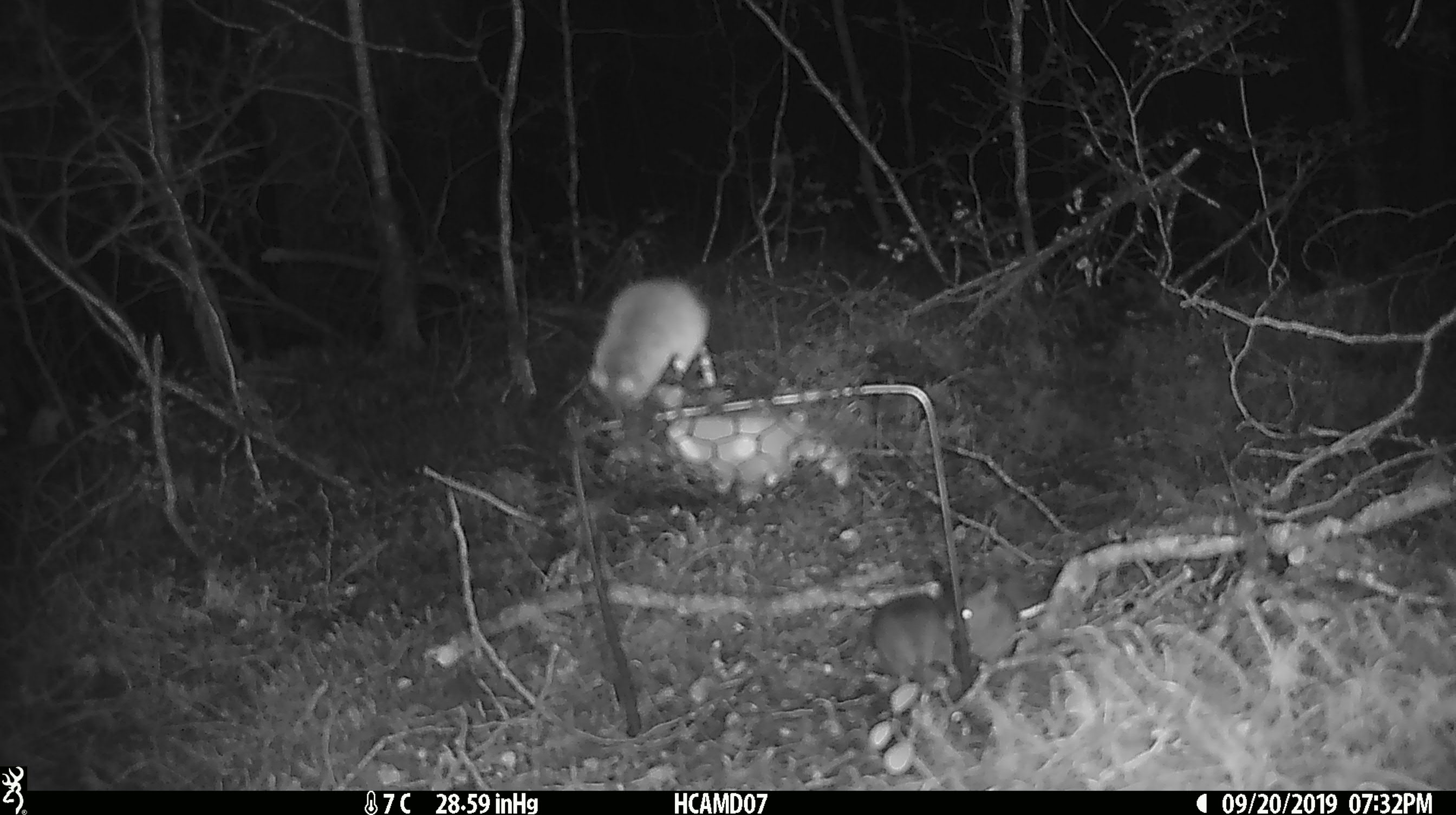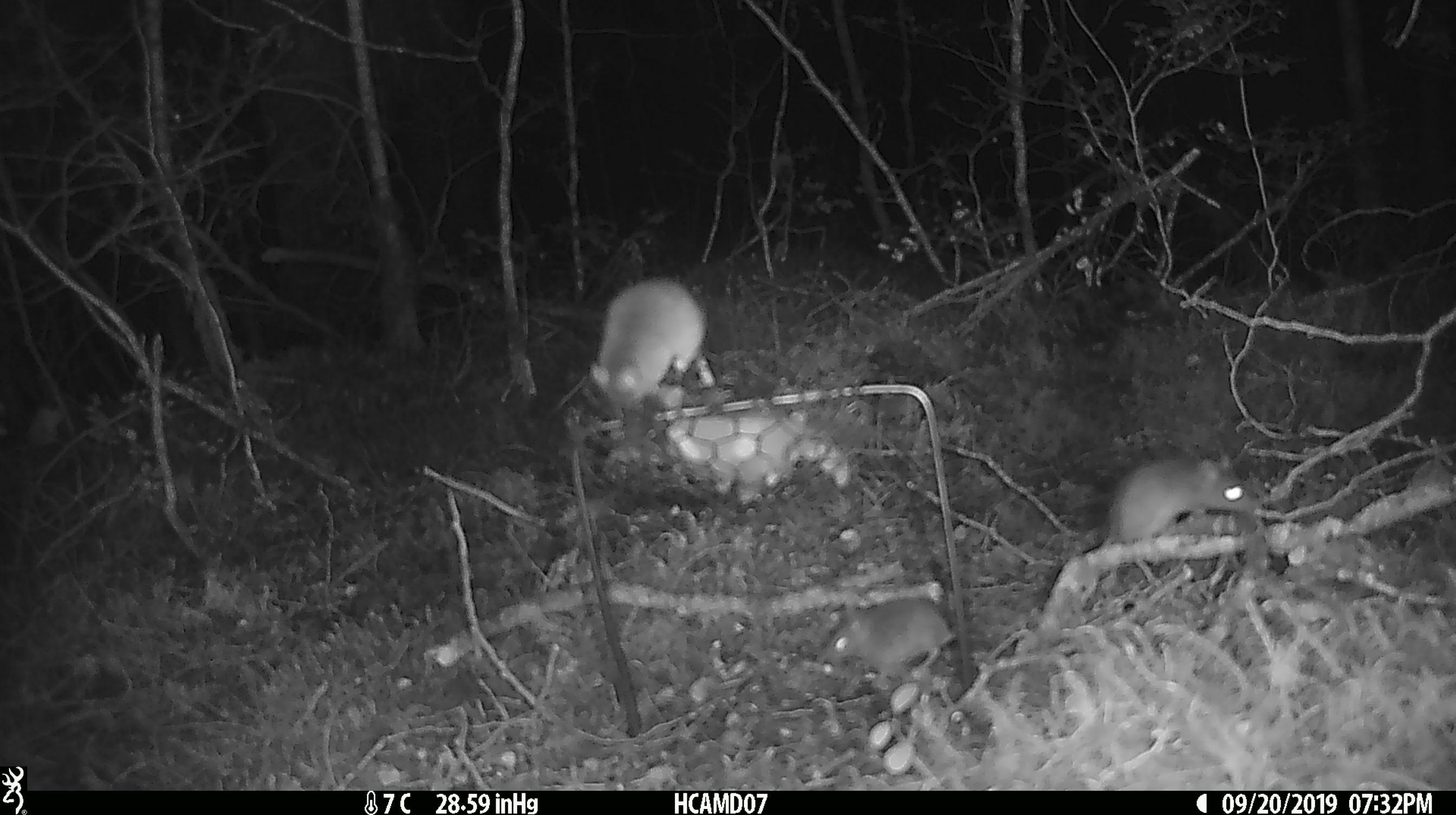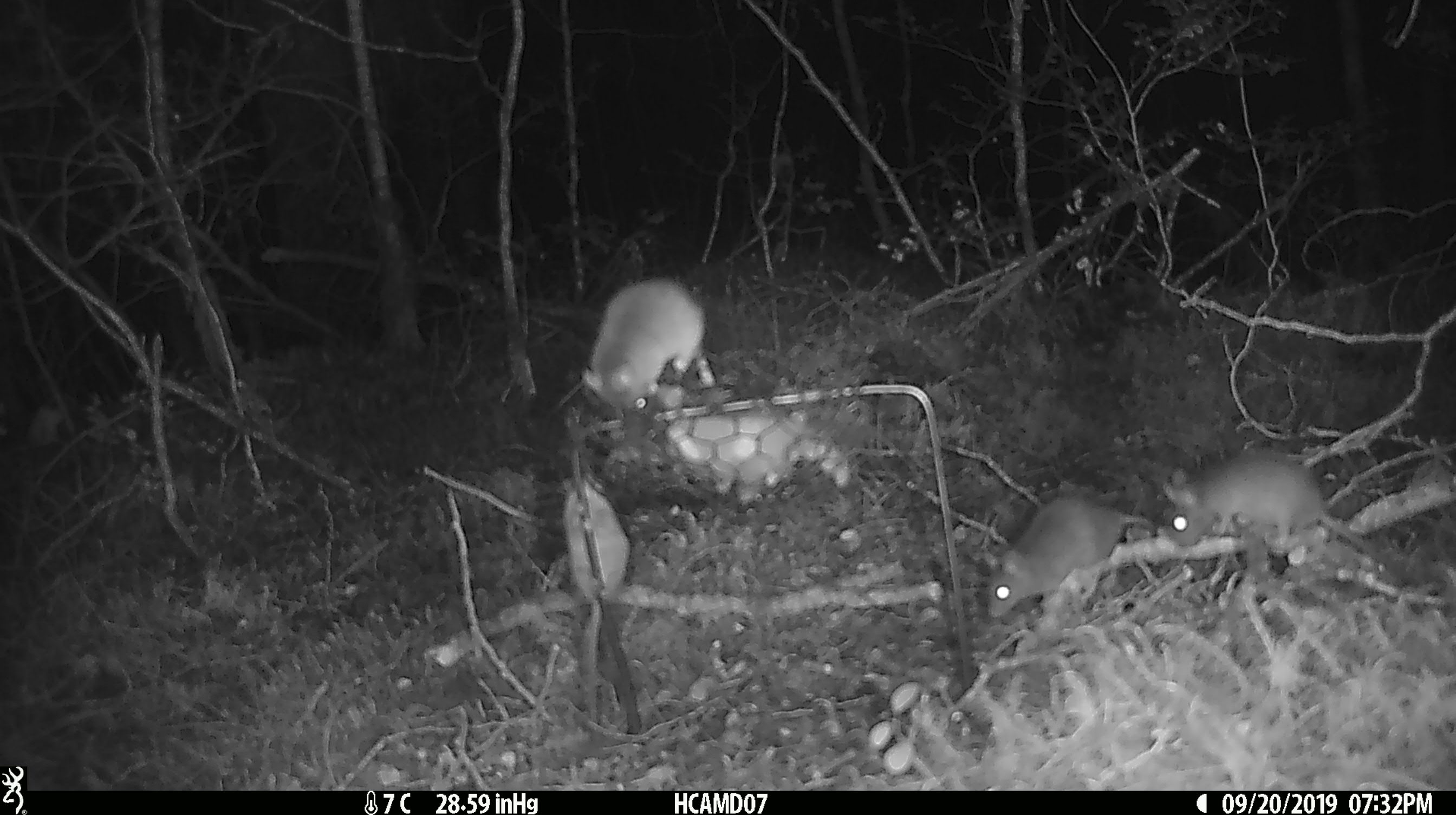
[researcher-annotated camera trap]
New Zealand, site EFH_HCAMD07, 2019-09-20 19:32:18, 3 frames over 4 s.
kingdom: Animalia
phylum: Chordata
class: Mammalia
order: Rodentia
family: Muridae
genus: Mus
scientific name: Mus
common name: mouse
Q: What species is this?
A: Mouse (Mus).